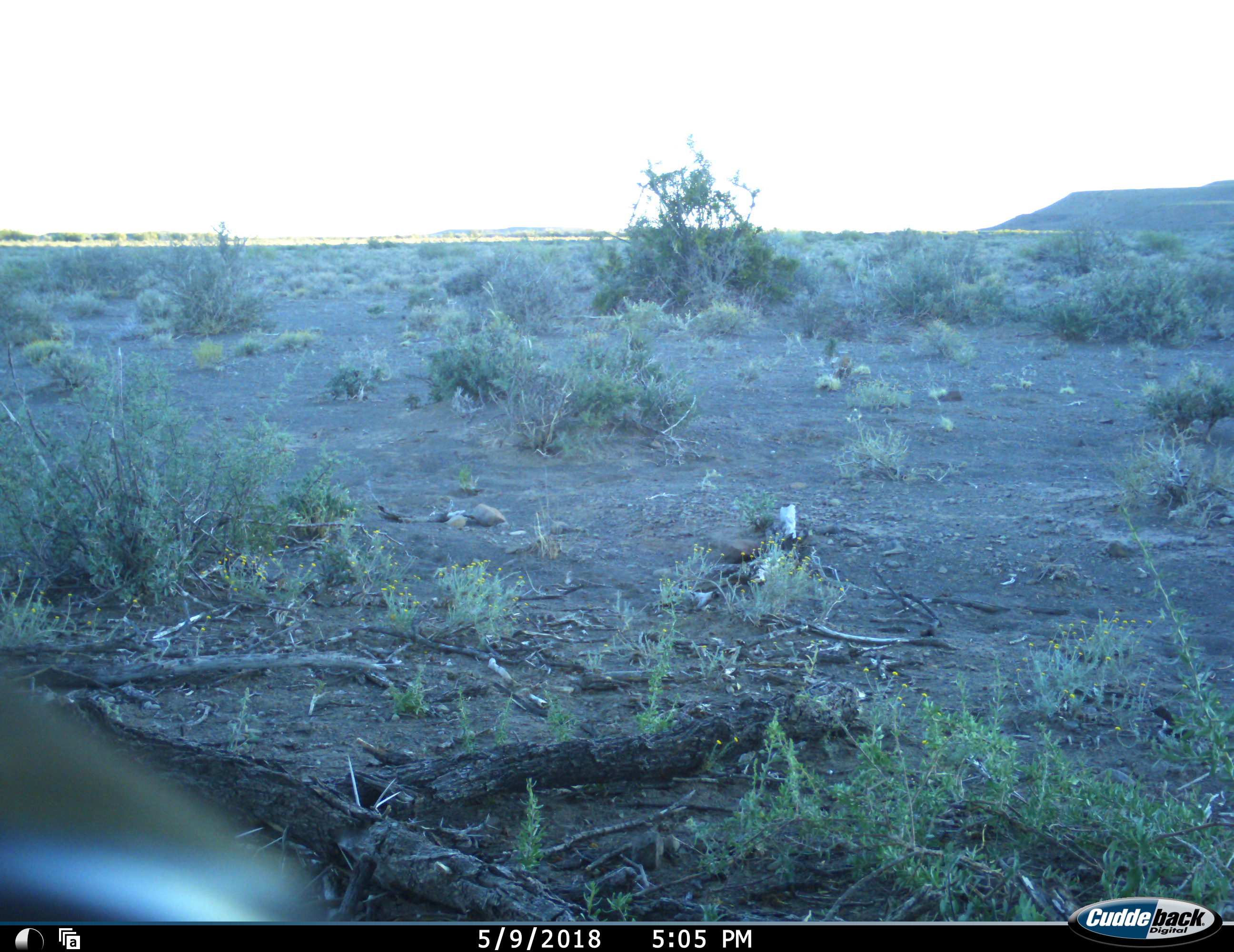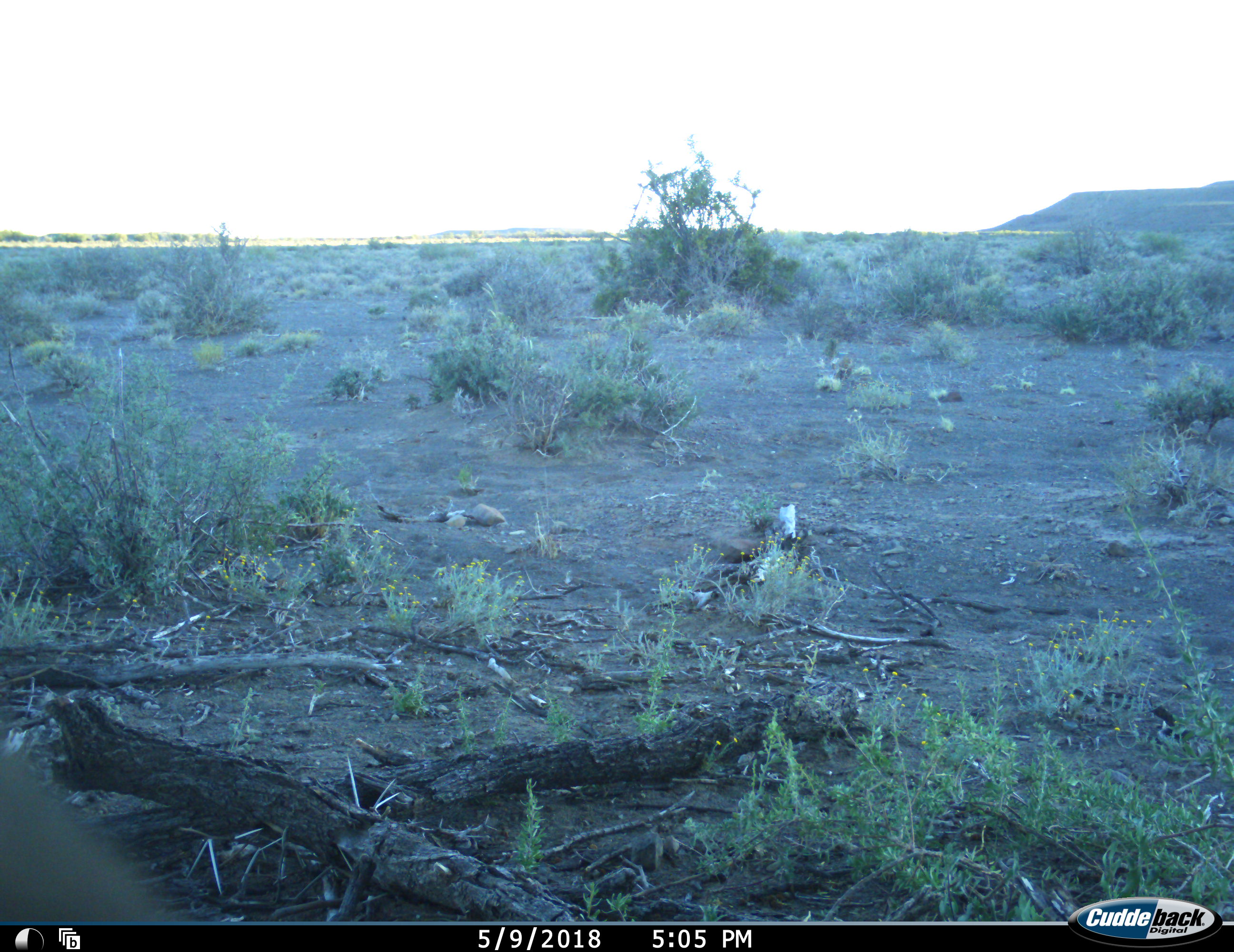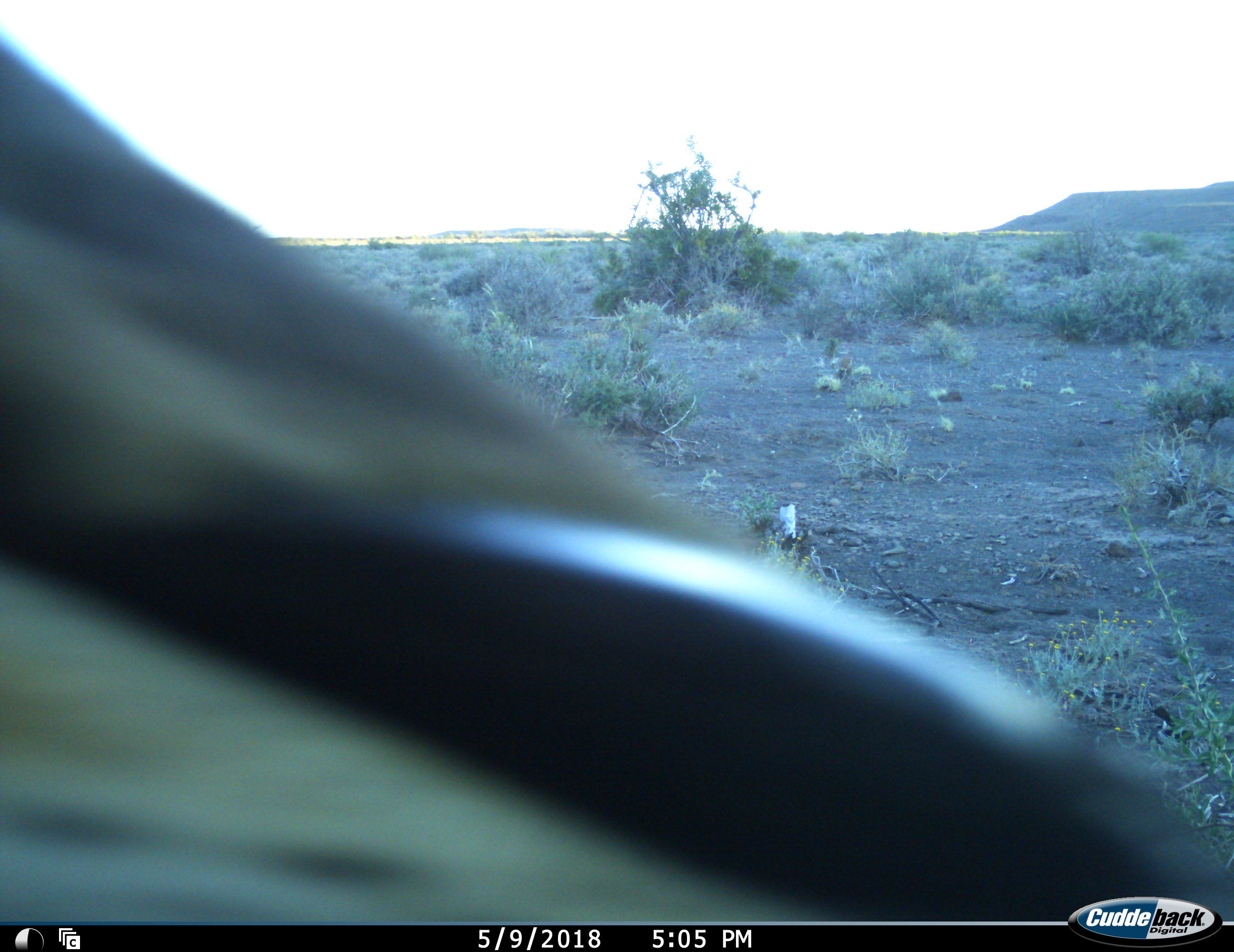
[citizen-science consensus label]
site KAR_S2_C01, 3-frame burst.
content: unidentified animal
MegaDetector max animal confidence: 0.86